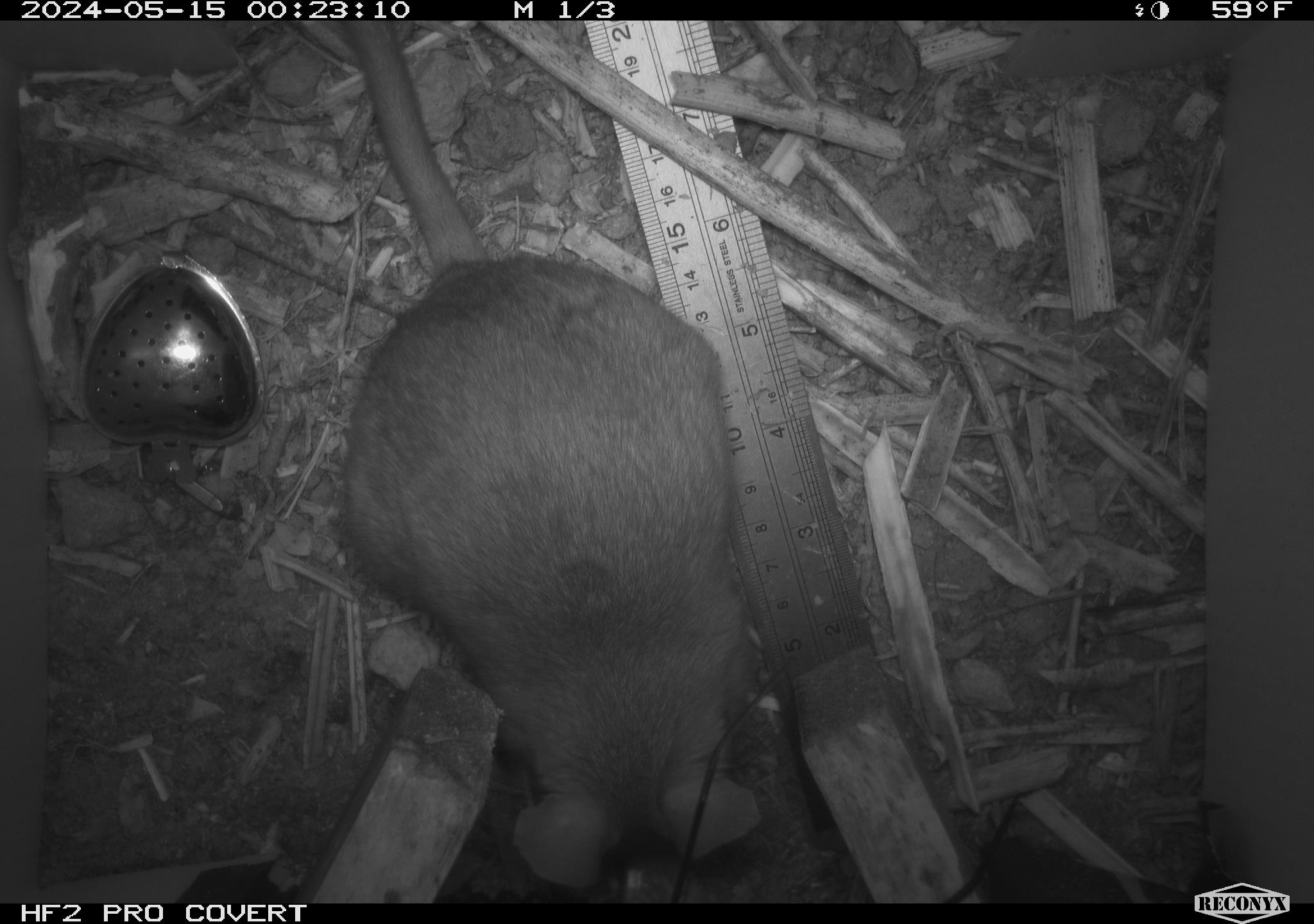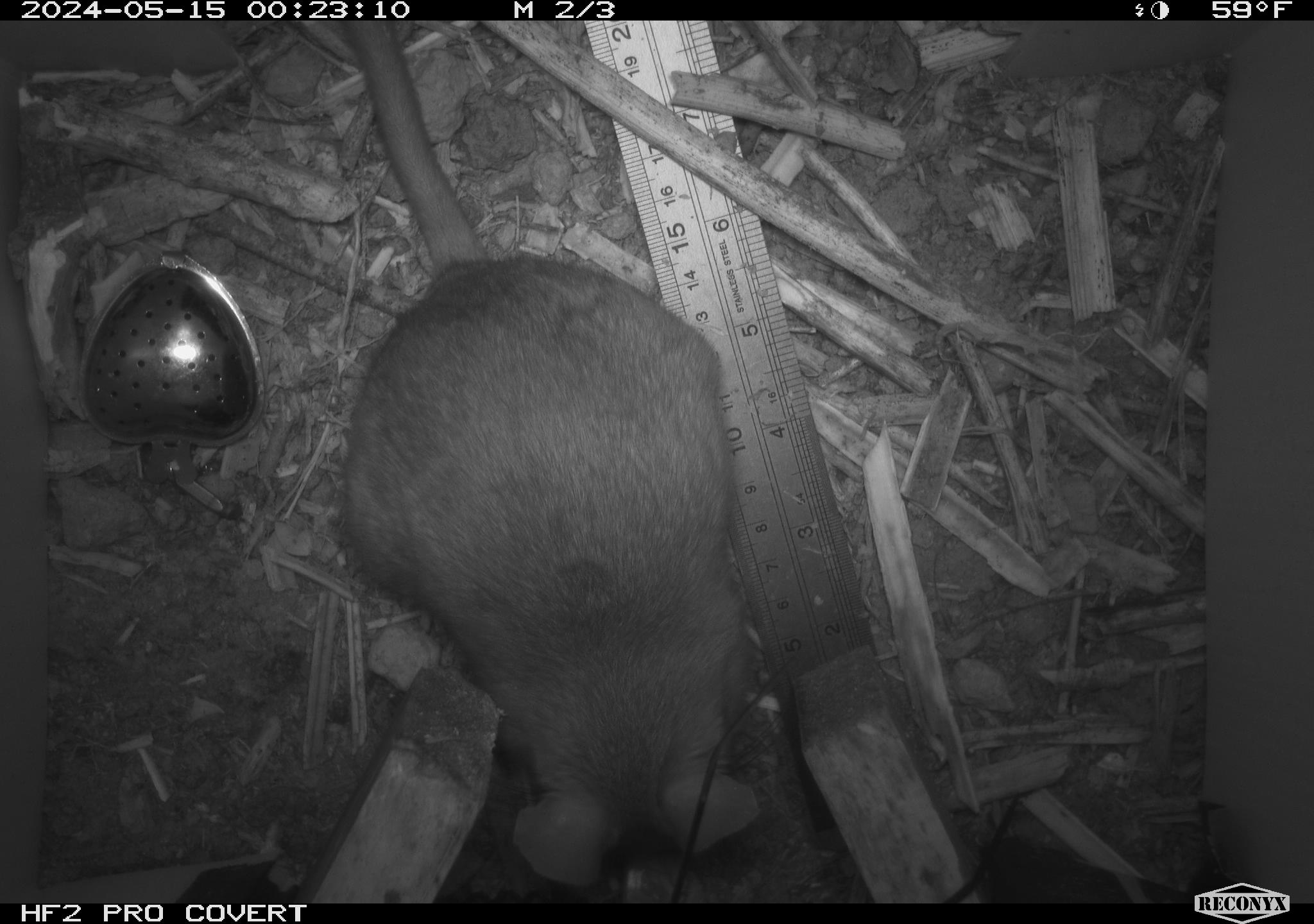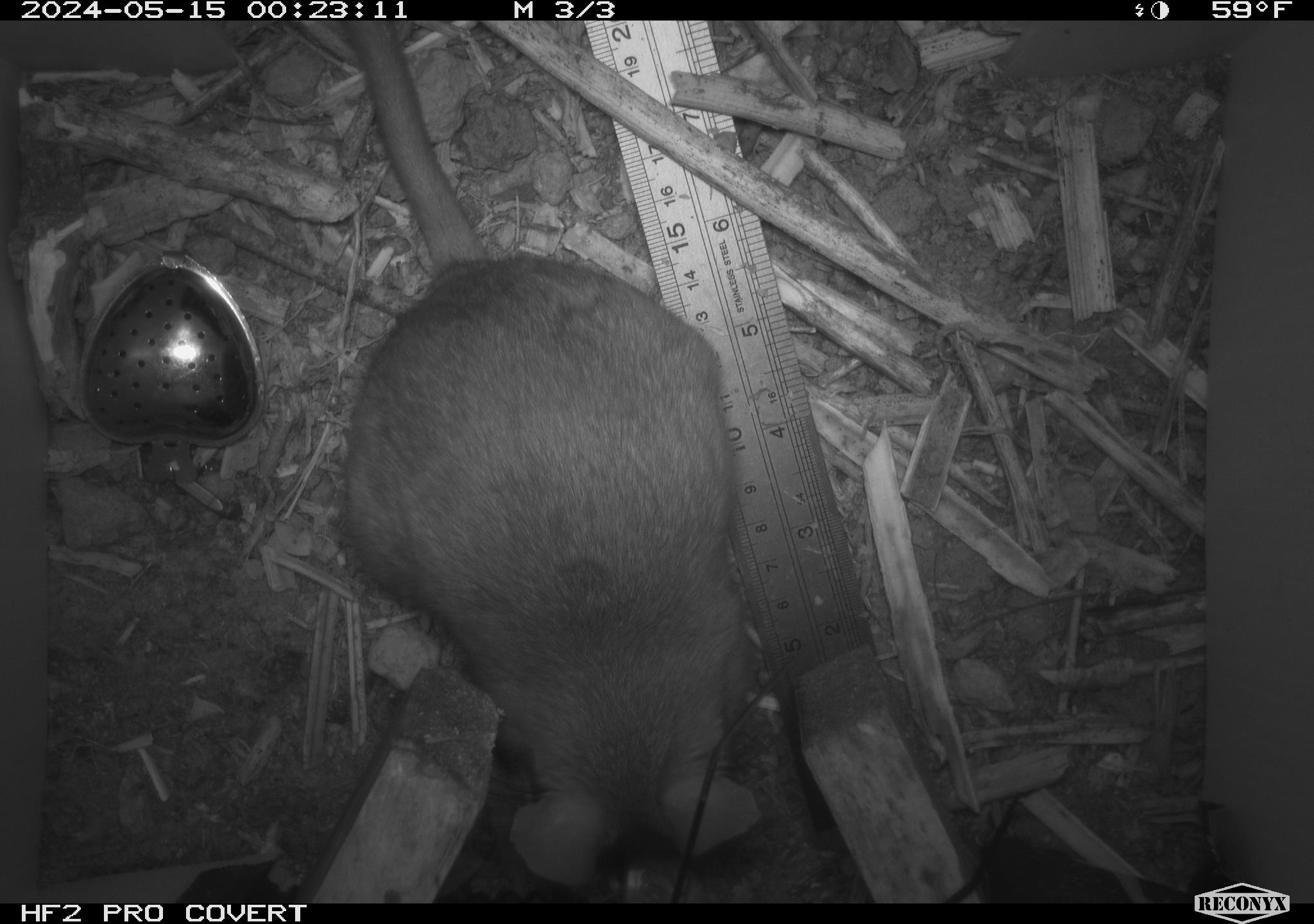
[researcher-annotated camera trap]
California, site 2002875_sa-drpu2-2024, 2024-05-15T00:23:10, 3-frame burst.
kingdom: Animalia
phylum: Chordata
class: Mammalia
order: Rodentia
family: Cricetidae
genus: Neotoma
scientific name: Neotoma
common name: pack rat or woodrat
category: neotoma species